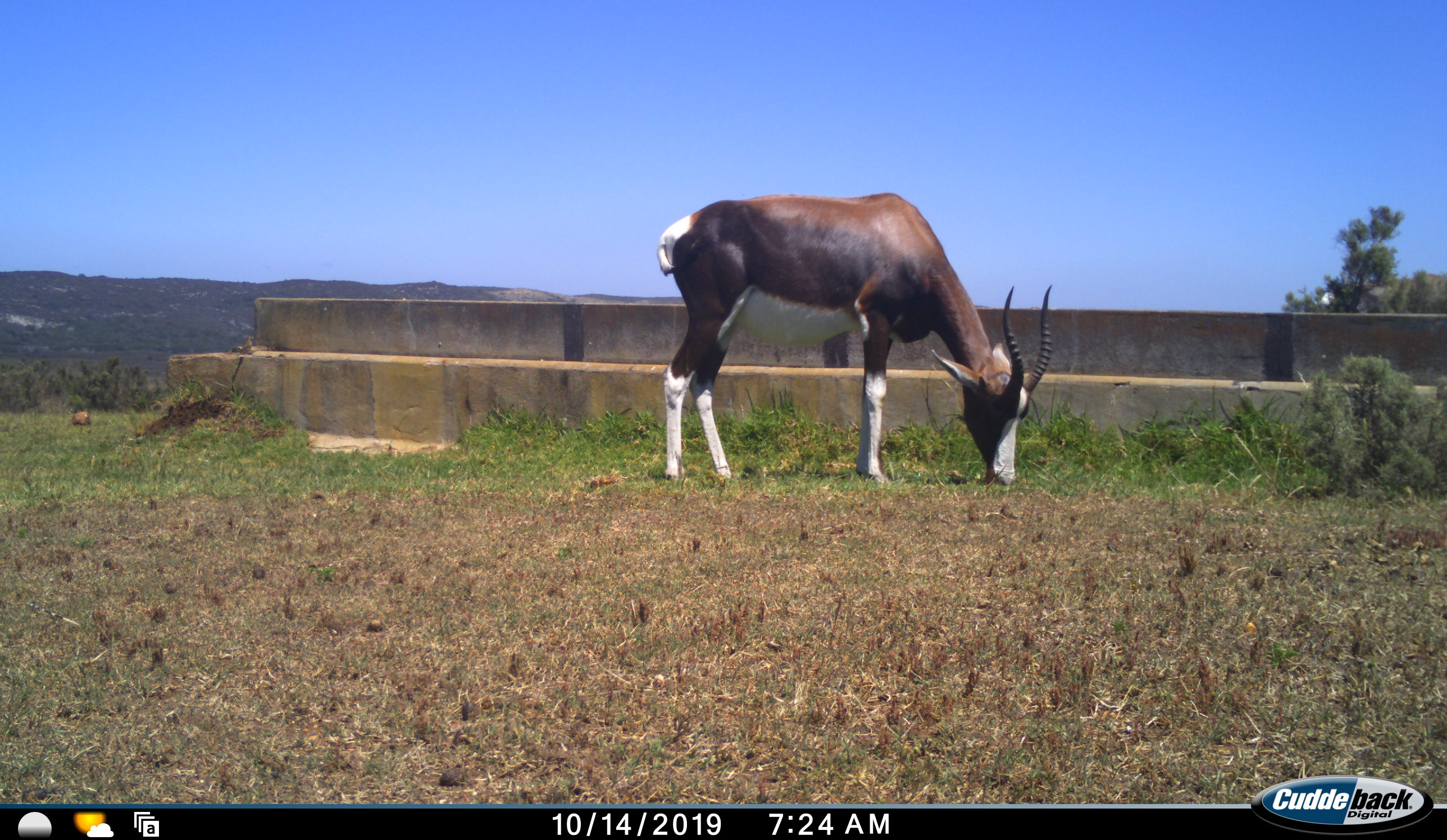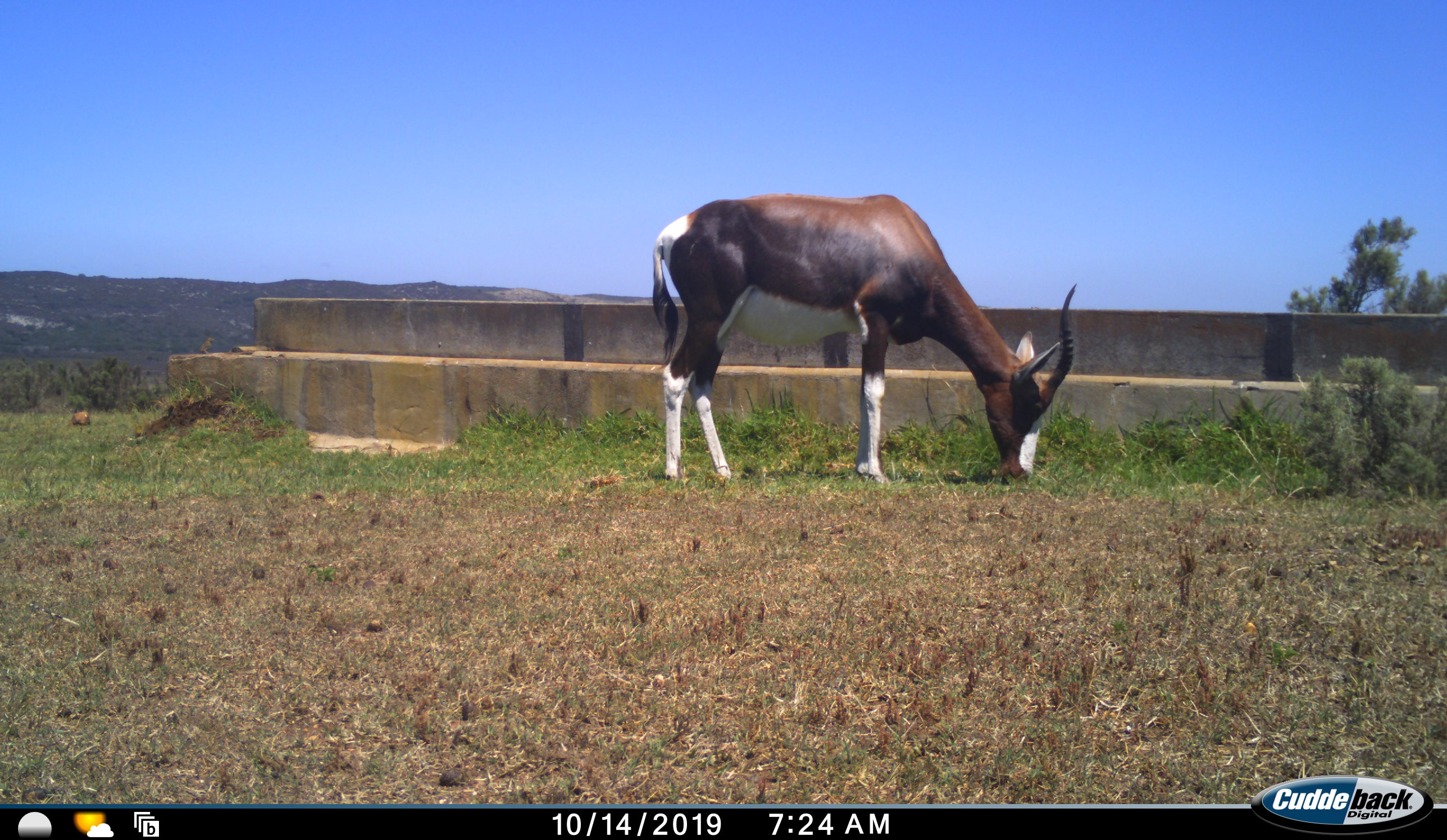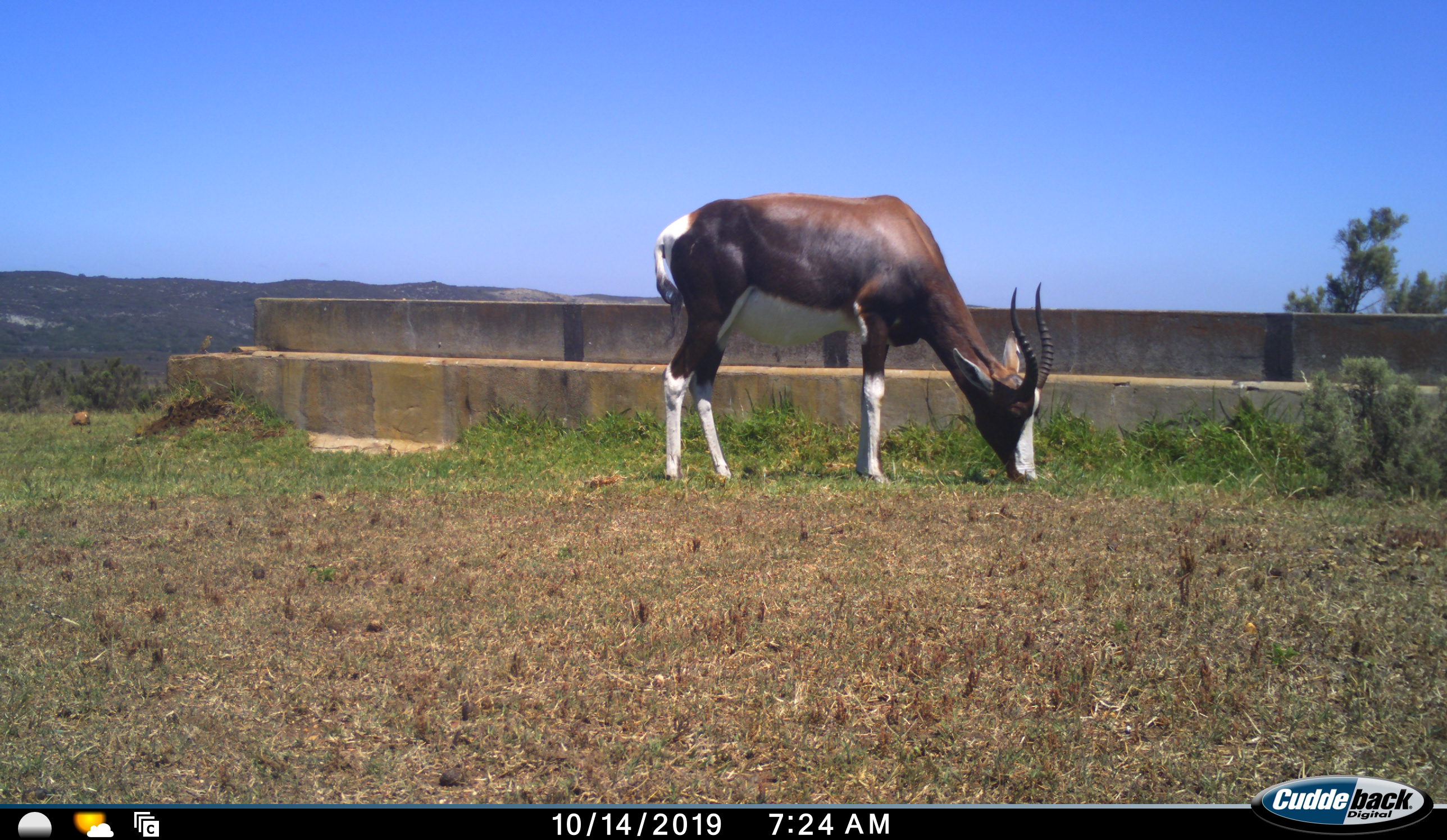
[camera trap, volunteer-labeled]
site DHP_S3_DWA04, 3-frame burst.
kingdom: Animalia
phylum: Chordata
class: Mammalia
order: Artiodactyla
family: Bovidae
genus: Damaliscus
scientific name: Damaliscus pygargus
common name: bontebok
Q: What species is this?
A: Bontebok (Damaliscus pygargus).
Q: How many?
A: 1.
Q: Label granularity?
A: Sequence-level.